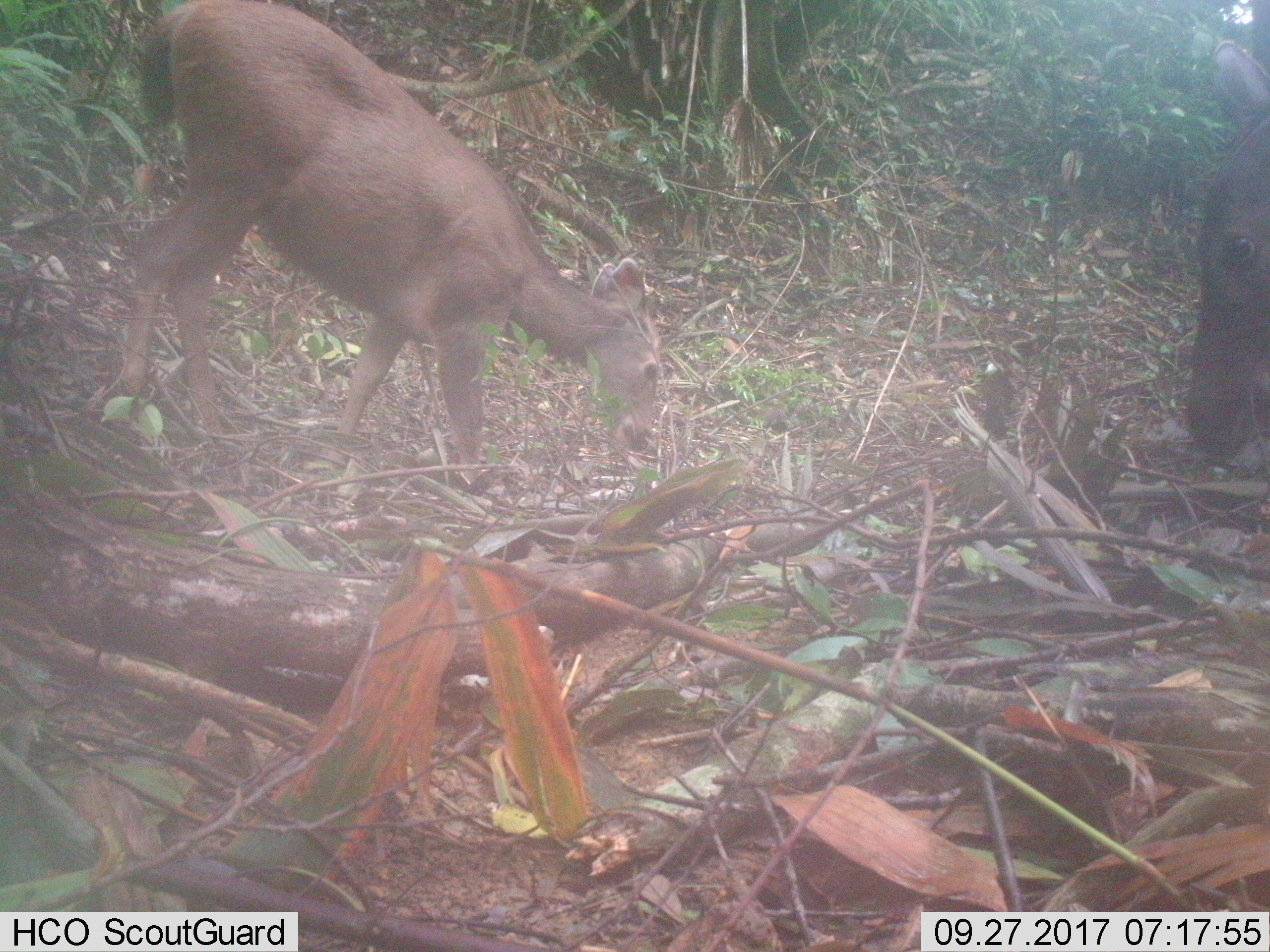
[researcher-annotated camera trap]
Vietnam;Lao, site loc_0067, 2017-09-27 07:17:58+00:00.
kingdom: Animalia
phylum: Chordata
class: Mammalia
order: Artiodactyla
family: Cervidae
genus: Rusa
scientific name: Rusa unicolor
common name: sambar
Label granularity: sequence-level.